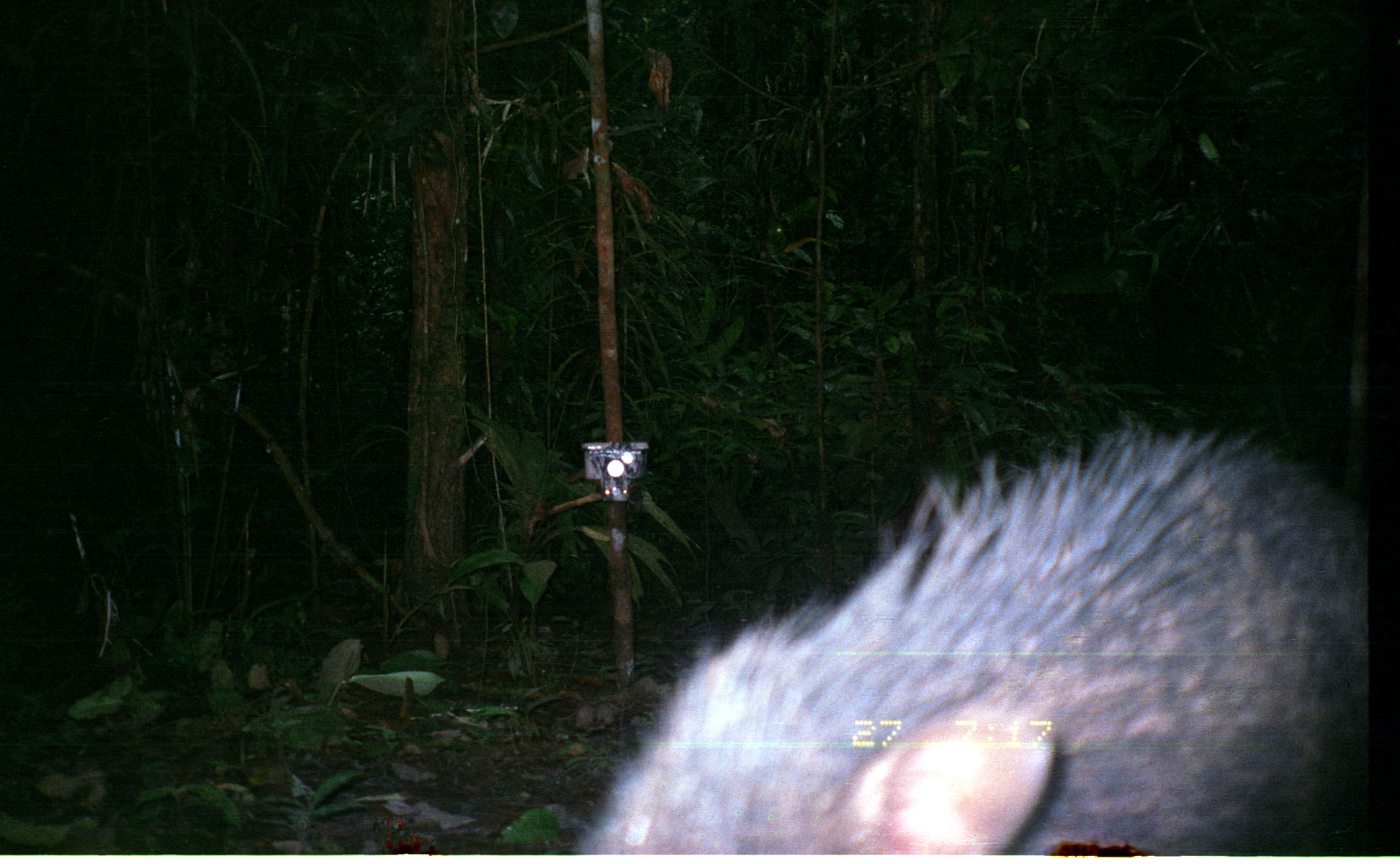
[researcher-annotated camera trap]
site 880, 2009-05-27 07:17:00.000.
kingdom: Animalia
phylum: Chordata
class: Mammalia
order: Artiodactyla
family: Tayassuidae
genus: Pecari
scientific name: Pecari tajacu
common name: collared peccary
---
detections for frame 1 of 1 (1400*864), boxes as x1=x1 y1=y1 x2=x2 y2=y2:
pecari tajacu: x1=570 y1=421 x2=1368 y2=854